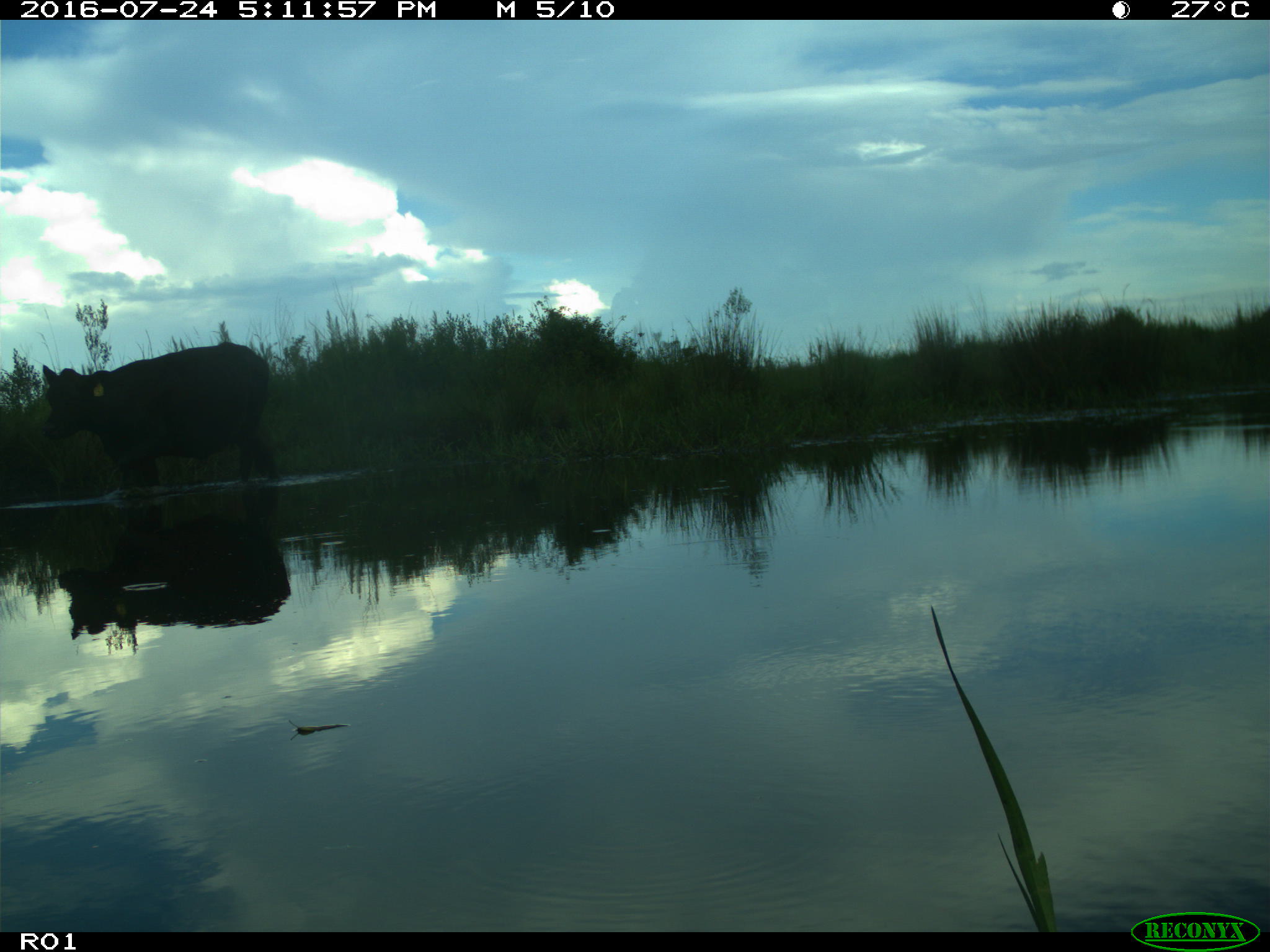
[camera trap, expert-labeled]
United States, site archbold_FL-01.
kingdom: Animalia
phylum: Chordata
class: Mammalia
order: Artiodactyla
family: Bovidae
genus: Bos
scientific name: Bos taurus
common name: domestic cow